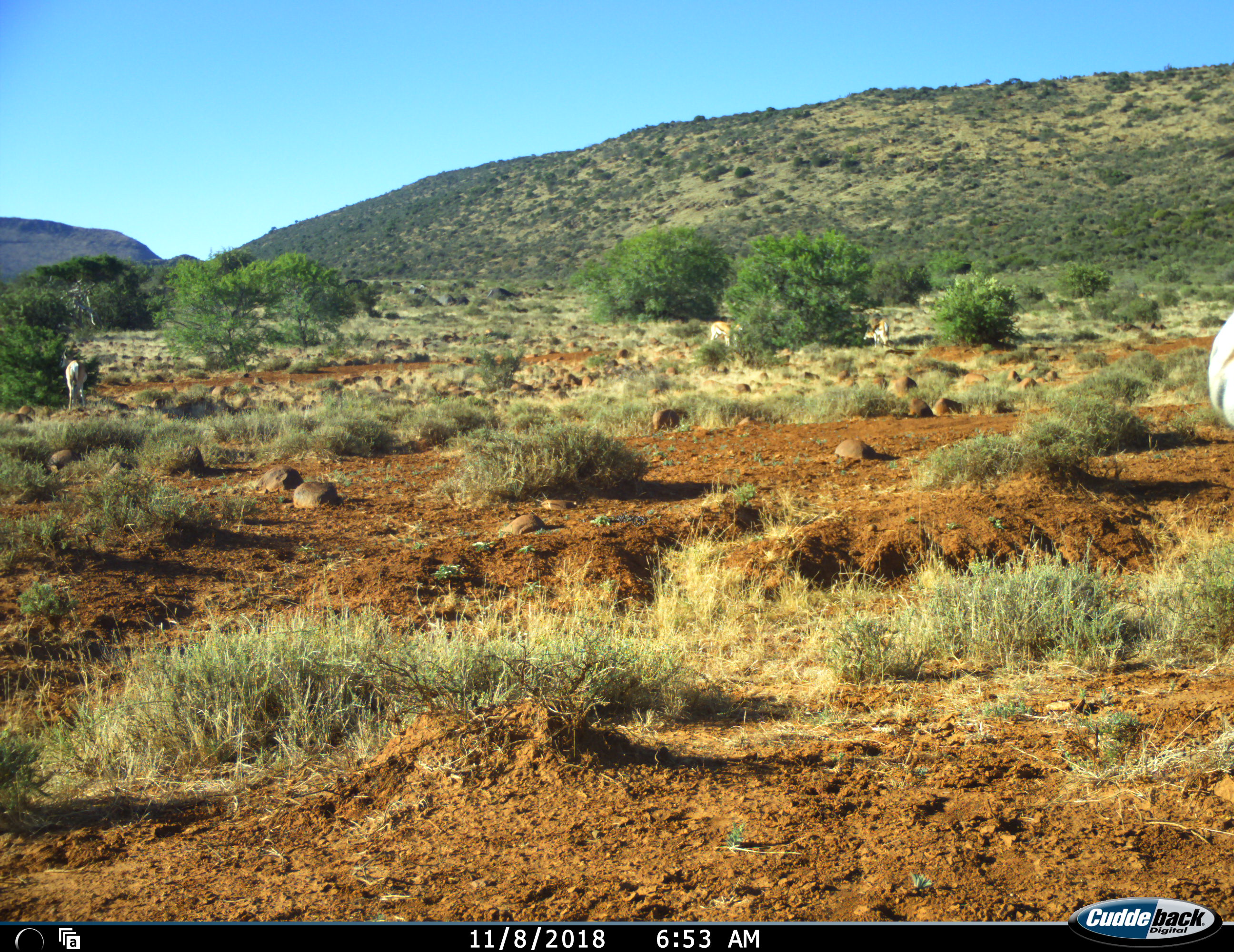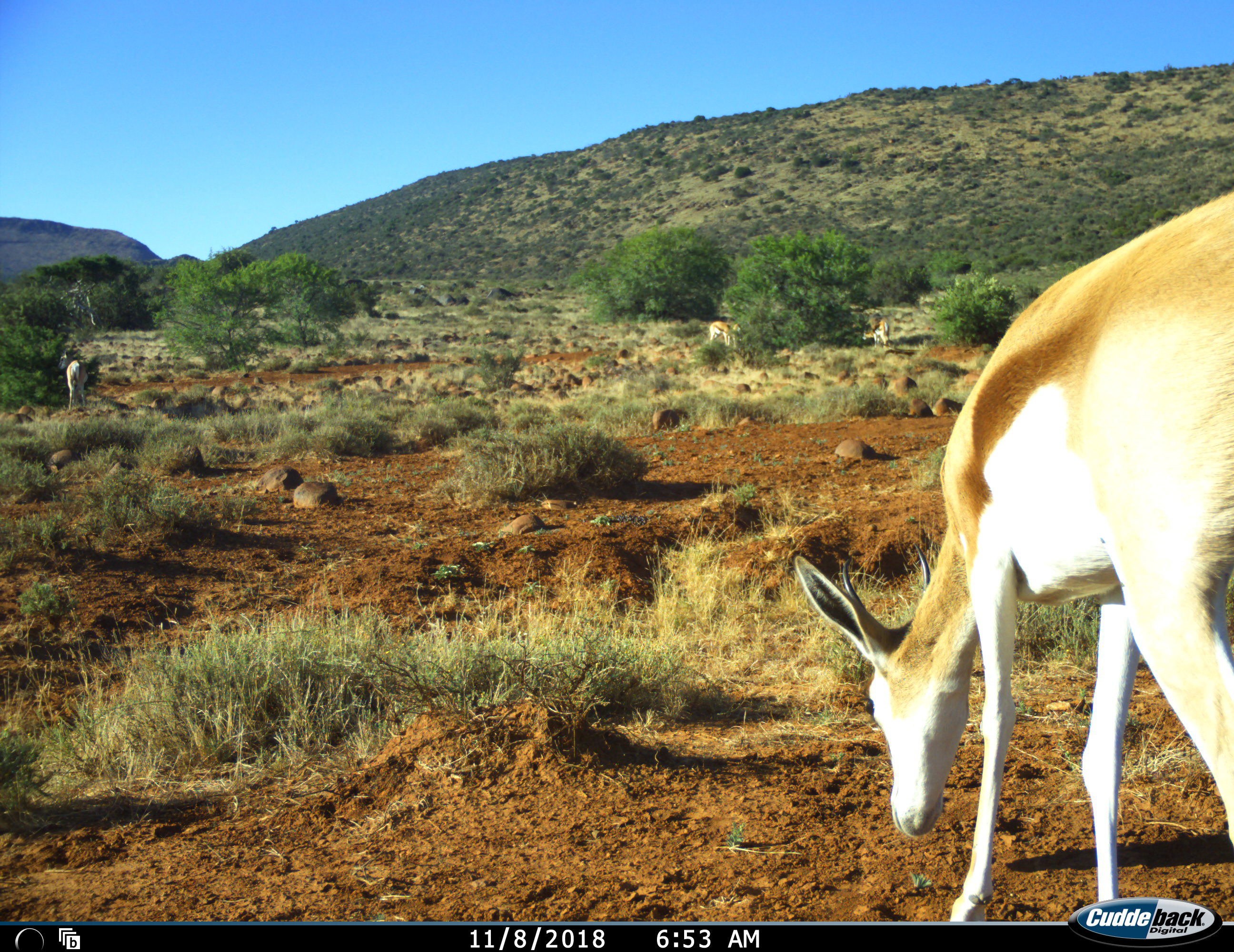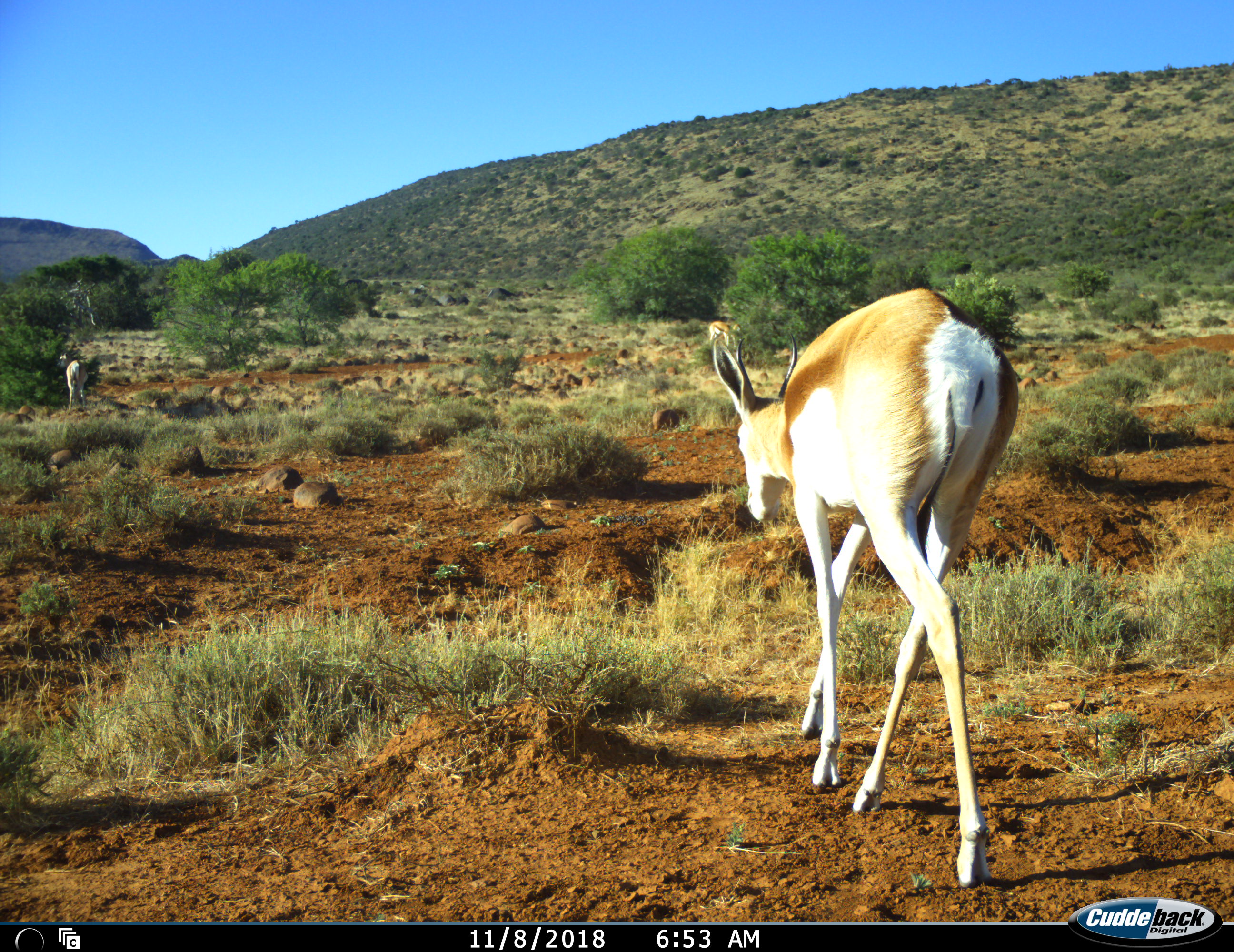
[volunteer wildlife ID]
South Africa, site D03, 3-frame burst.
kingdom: Animalia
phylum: Chordata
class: Mammalia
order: Artiodactyla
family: Bovidae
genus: Antidorcas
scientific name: Antidorcas marsupialis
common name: springbok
Springbok (Antidorcas marsupialis), count 4. Behavior (volunteer vote fractions): standing 67%, resting 0%, moving 100%, interacting 0%. Young present (vote fraction): 0%. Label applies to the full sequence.